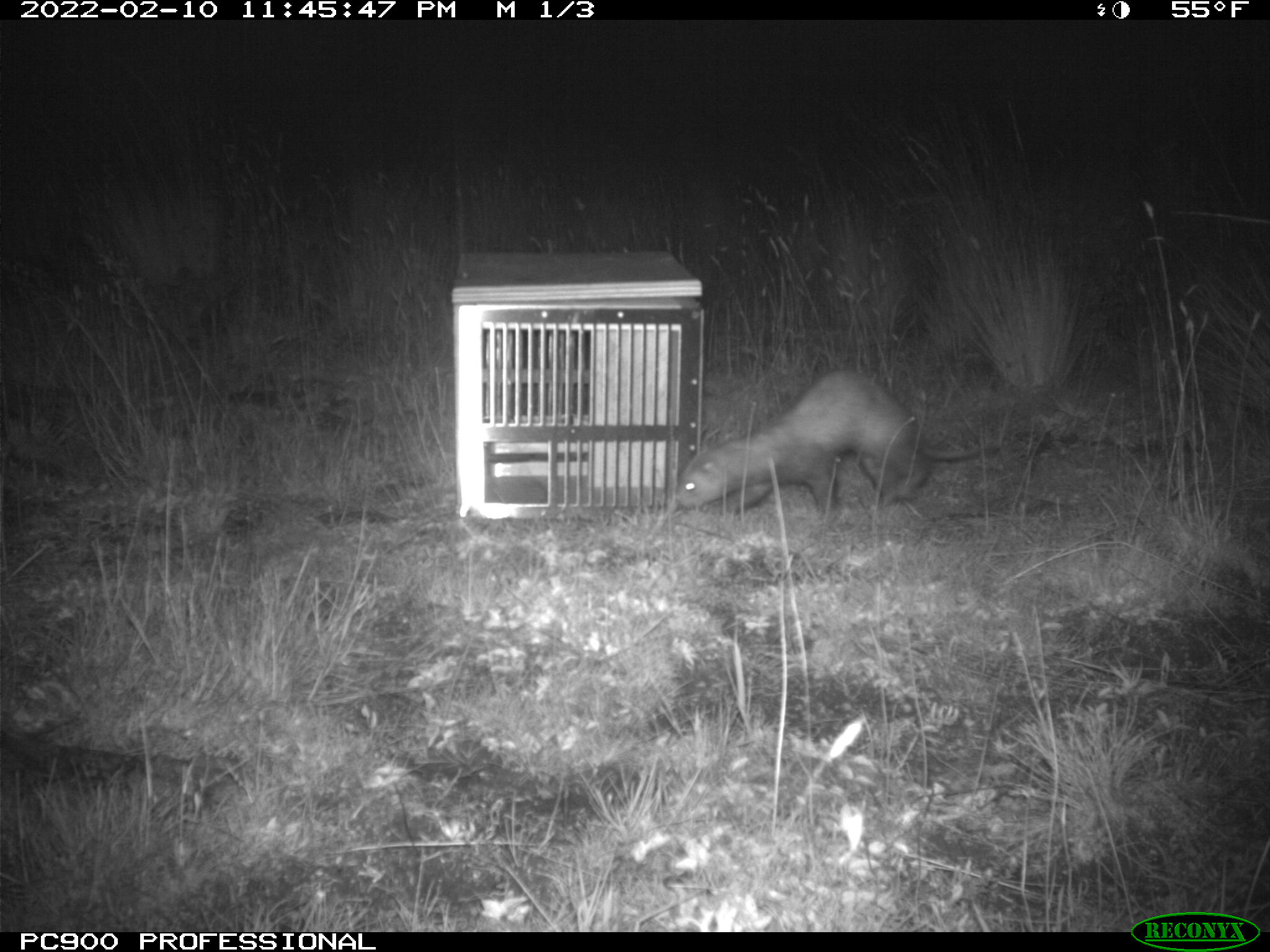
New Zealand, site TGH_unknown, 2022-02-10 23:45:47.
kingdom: Animalia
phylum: Chordata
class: Mammalia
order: Carnivora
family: Mustelidae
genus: Mustela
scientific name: Mustela furo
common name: ferret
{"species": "ferret (Mustela furo)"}